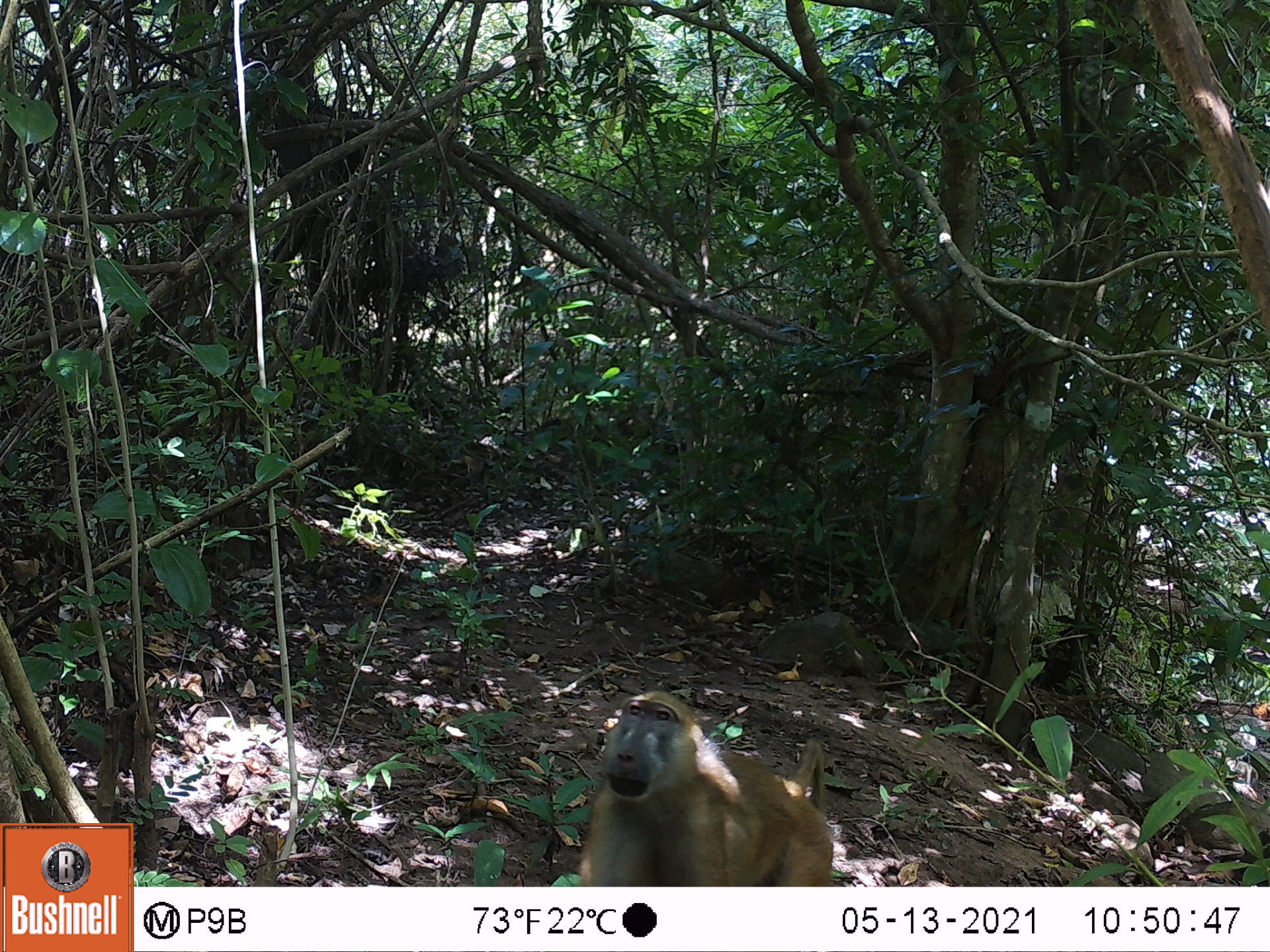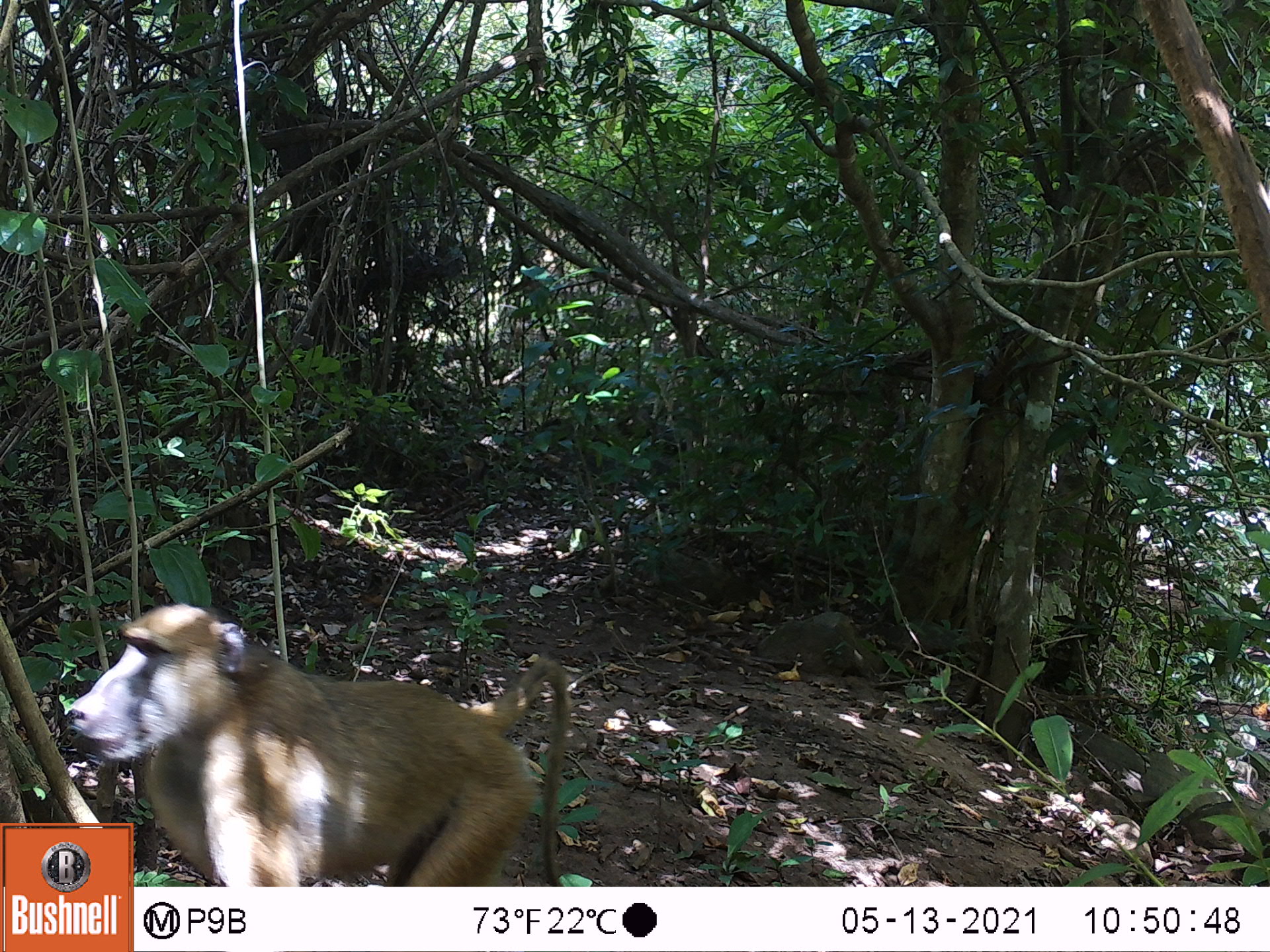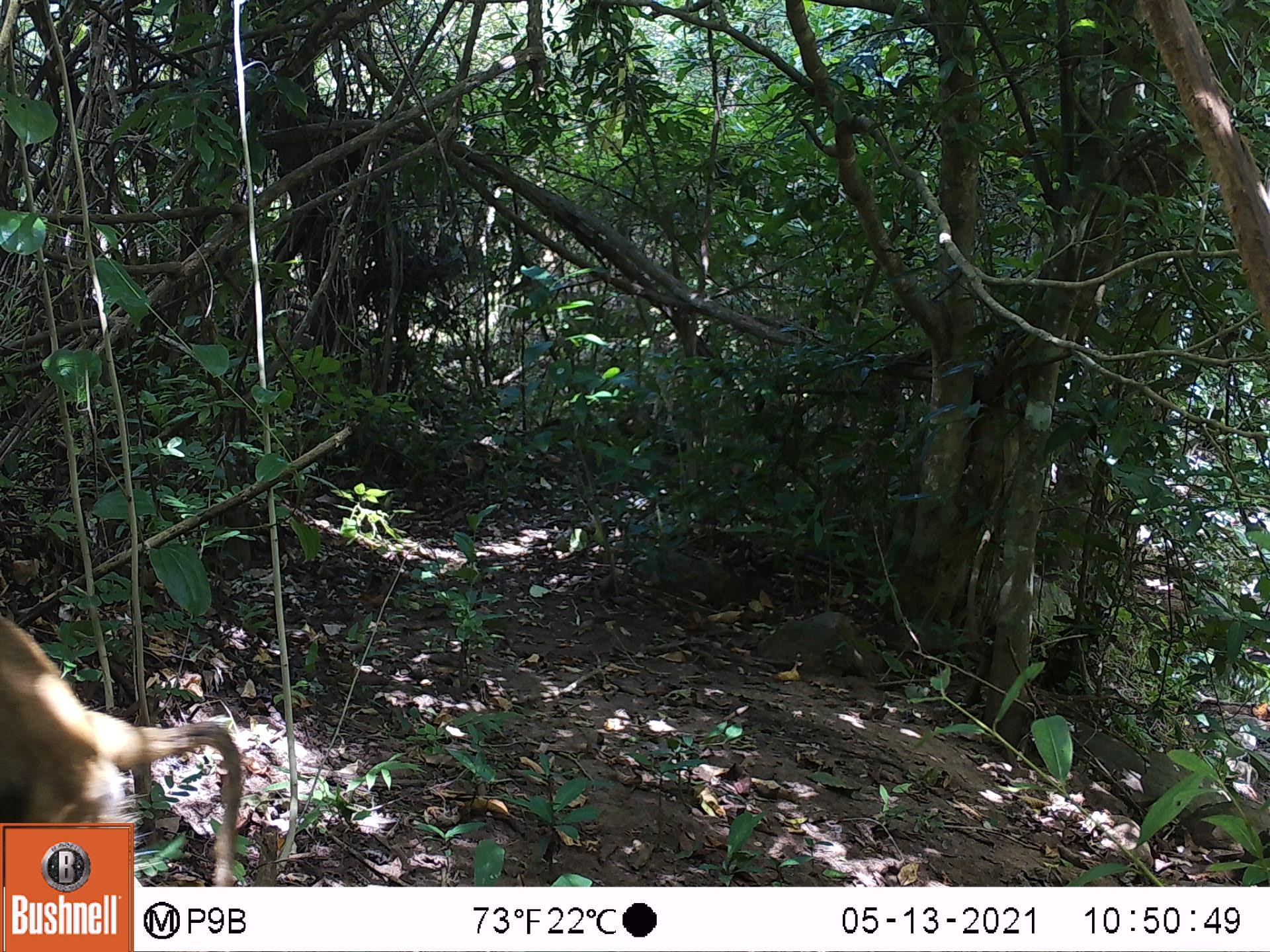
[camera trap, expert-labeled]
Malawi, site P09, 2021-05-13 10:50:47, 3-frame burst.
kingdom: Animalia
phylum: Chordata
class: Mammalia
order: Primates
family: Cercopithecidae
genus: Papio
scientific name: Papio cynocephalus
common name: yellow baboon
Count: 1.